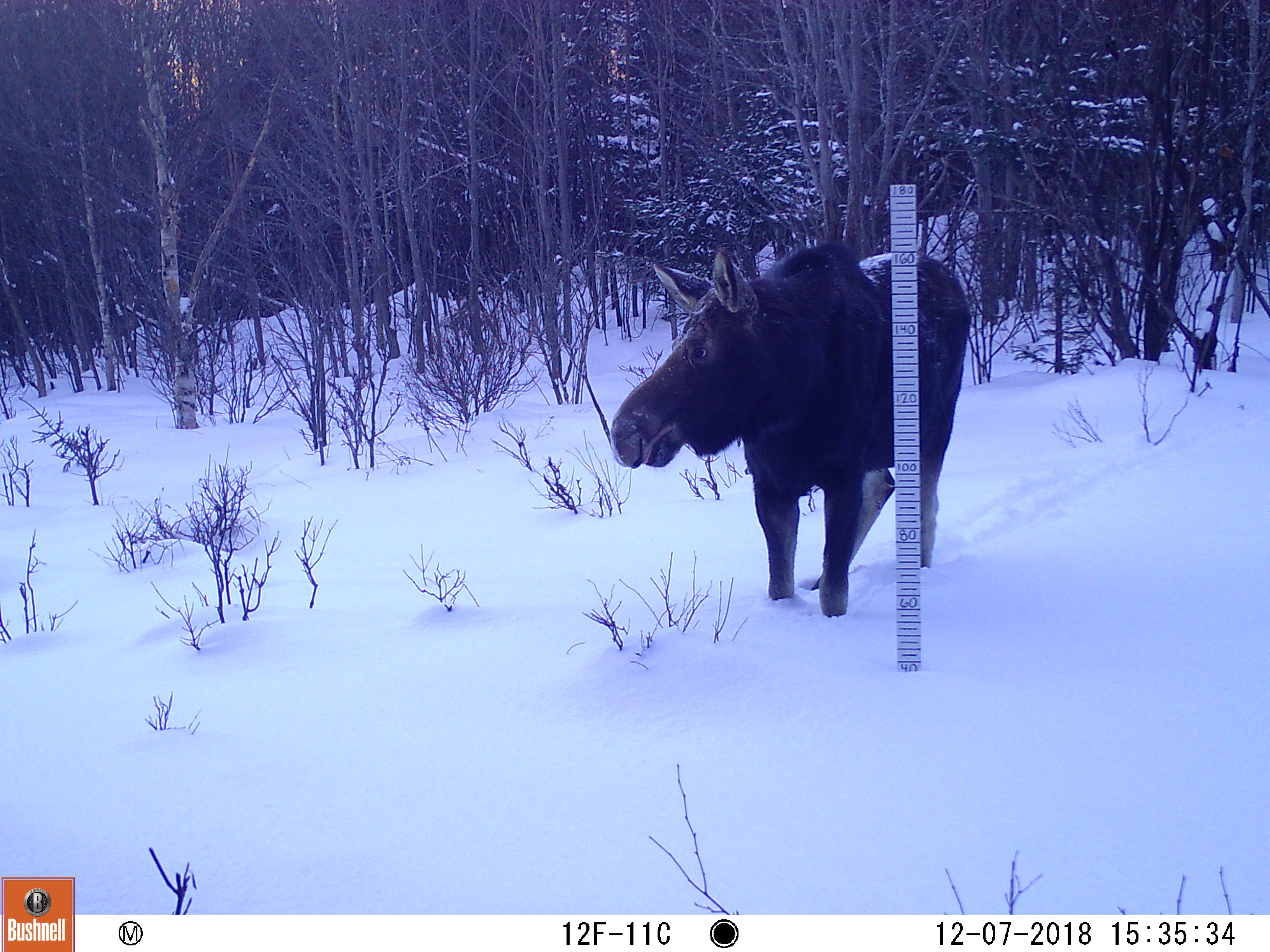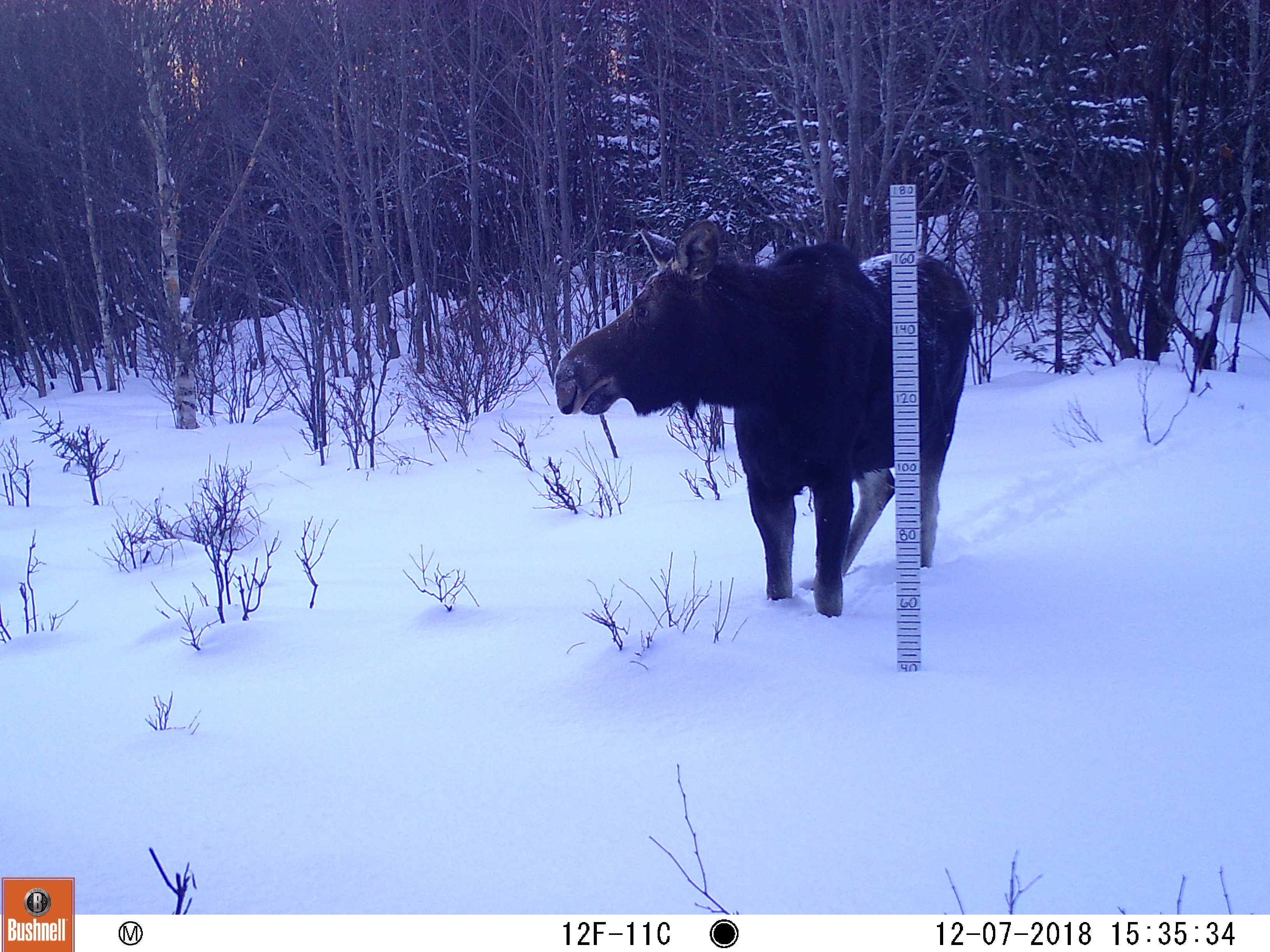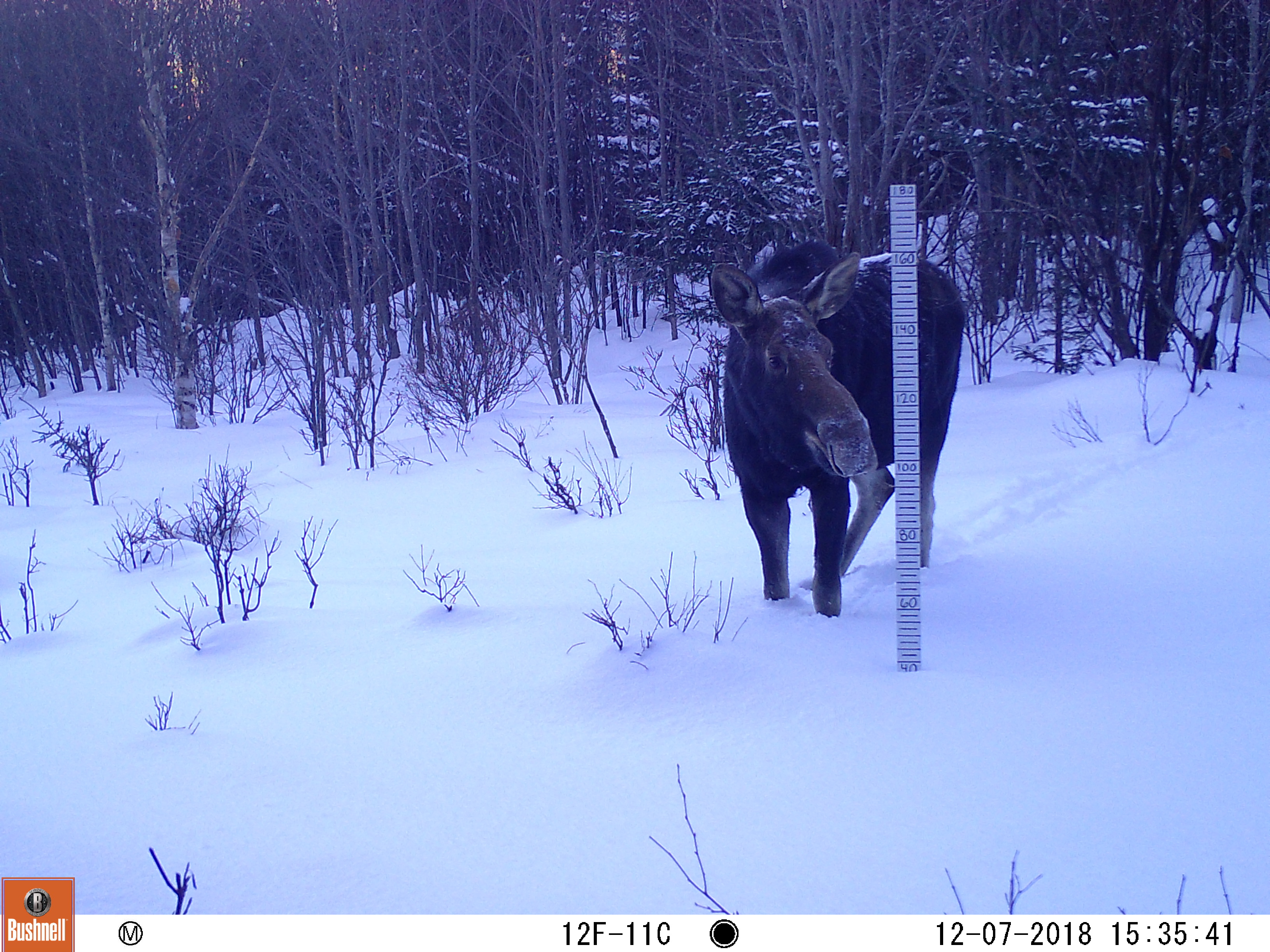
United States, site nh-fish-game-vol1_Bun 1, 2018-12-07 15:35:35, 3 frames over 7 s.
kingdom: Animalia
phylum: Chordata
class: Mammalia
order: Artiodactyla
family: Cervidae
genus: Alces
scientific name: Alces alces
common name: moose